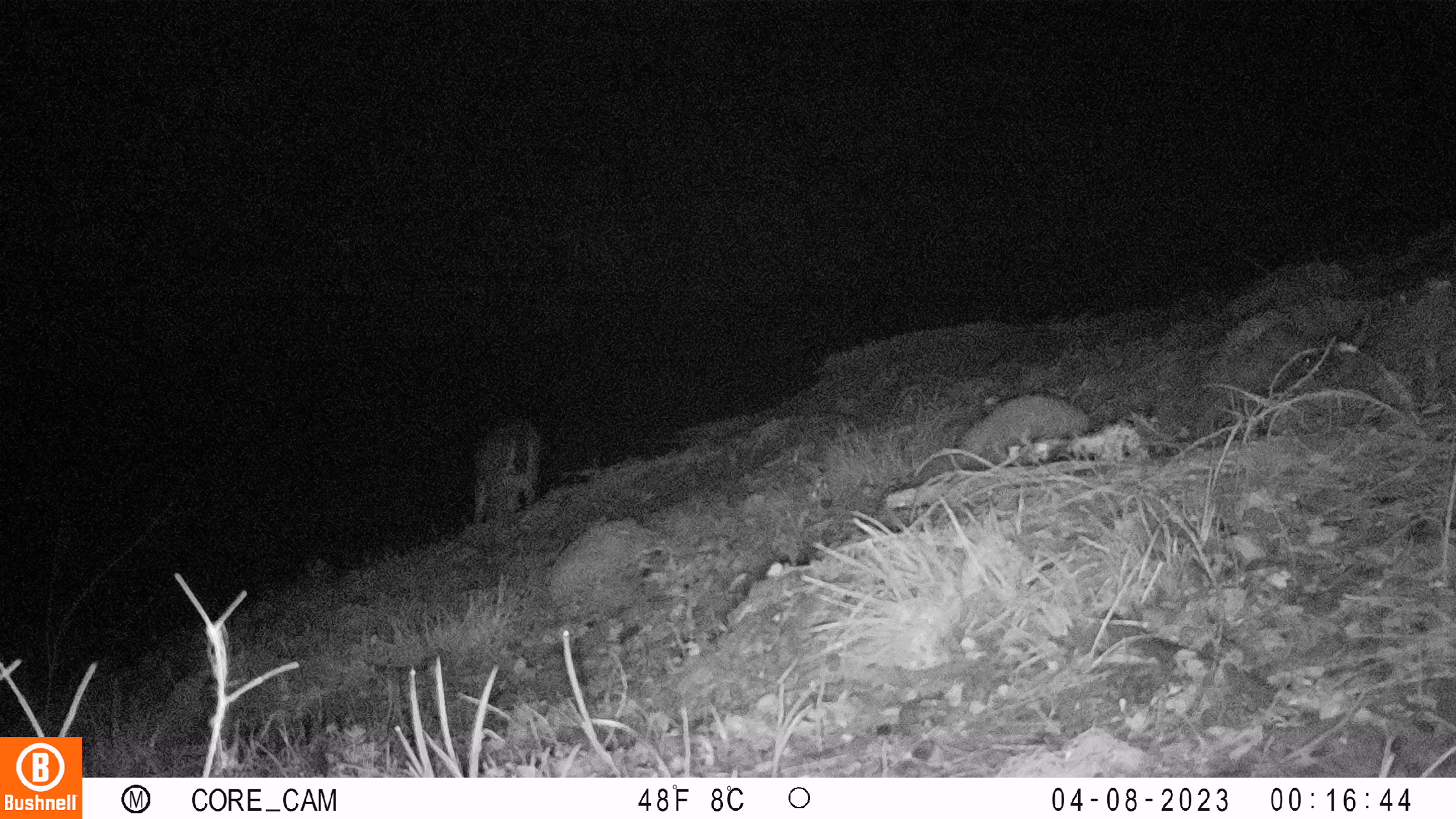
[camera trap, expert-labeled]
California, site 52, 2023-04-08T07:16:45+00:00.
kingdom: Animalia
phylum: Chordata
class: Mammalia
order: Artiodactyla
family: Cervidae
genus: Odocoileus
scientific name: Odocoileus hemionus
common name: mule deer